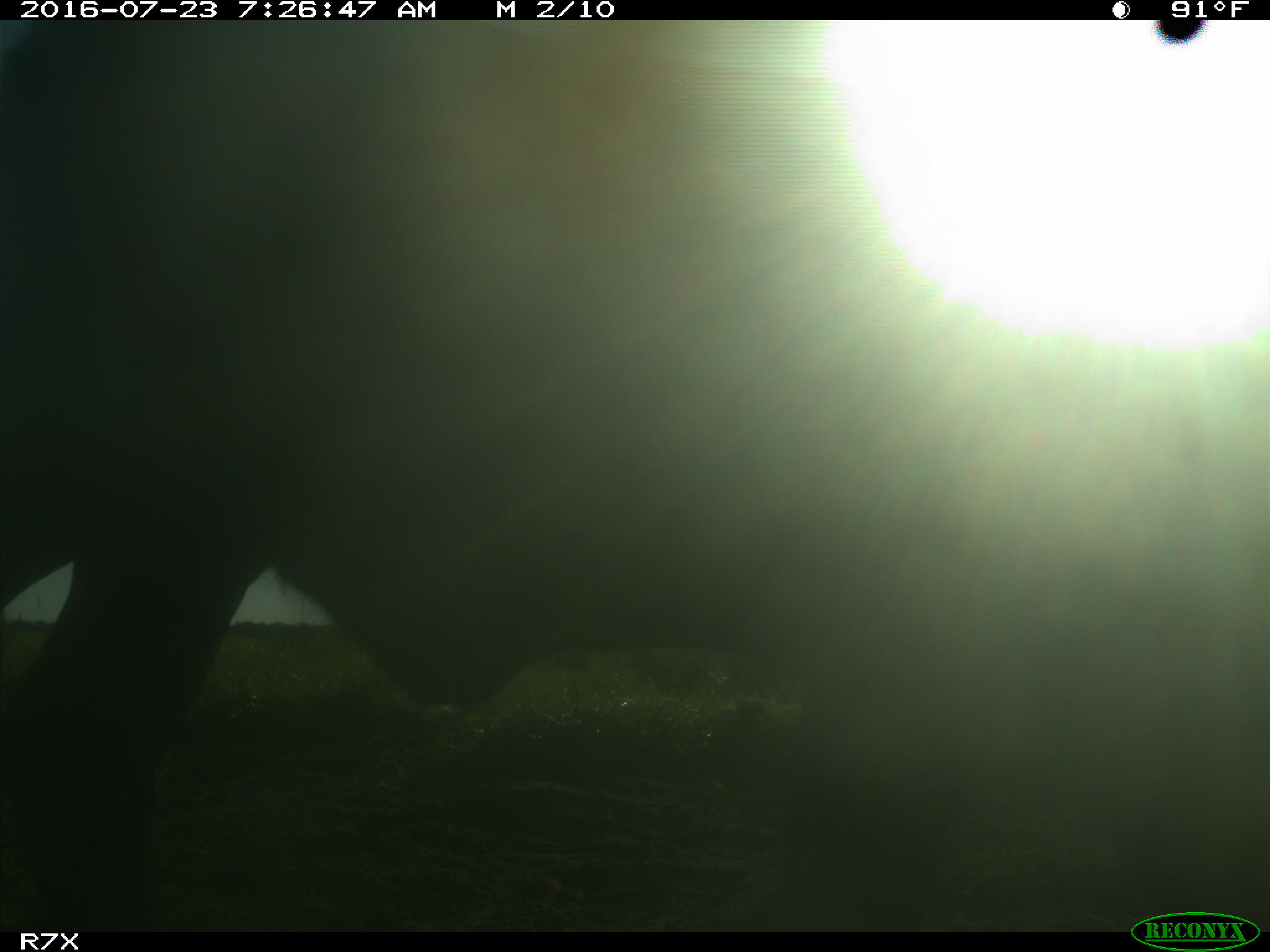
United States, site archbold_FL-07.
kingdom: Animalia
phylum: Chordata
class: Mammalia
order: Artiodactyla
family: Bovidae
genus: Bos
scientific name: Bos taurus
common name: domestic cow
Bos taurus (domestic cow).